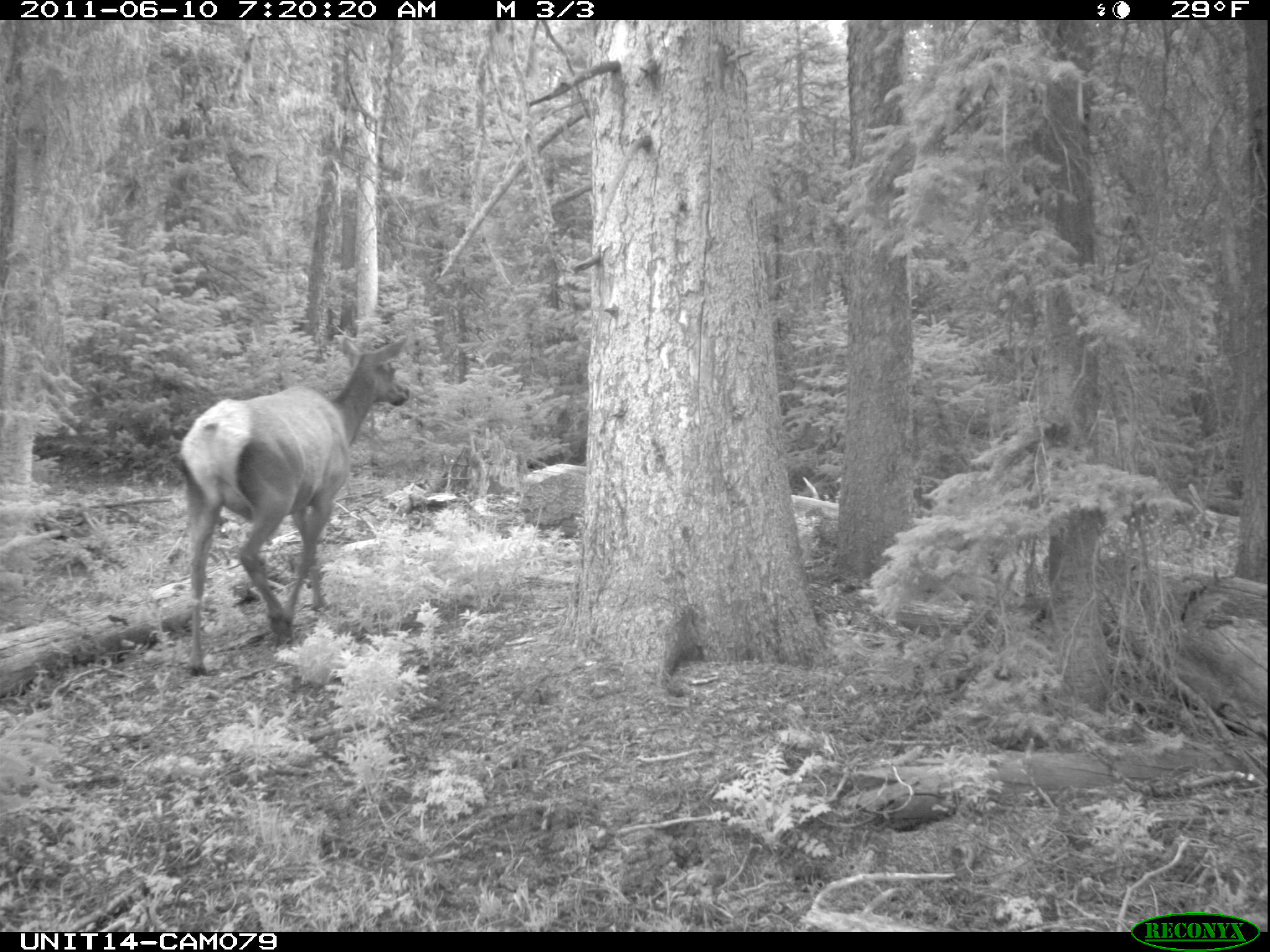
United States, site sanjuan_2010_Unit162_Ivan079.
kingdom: Animalia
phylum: Chordata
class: Mammalia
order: Artiodactyla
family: Cervidae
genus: Cervus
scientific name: Cervus elaphus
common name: red deer